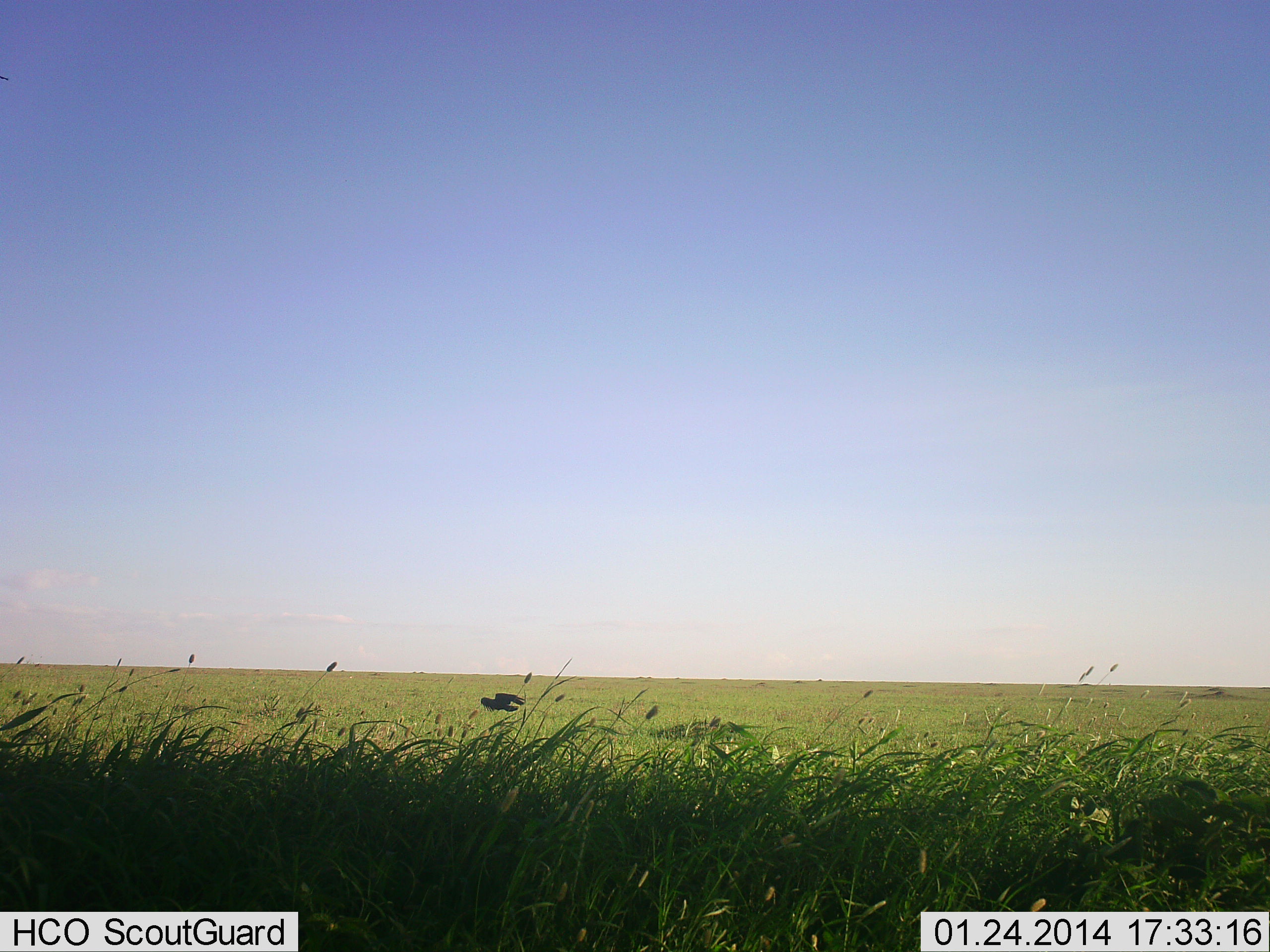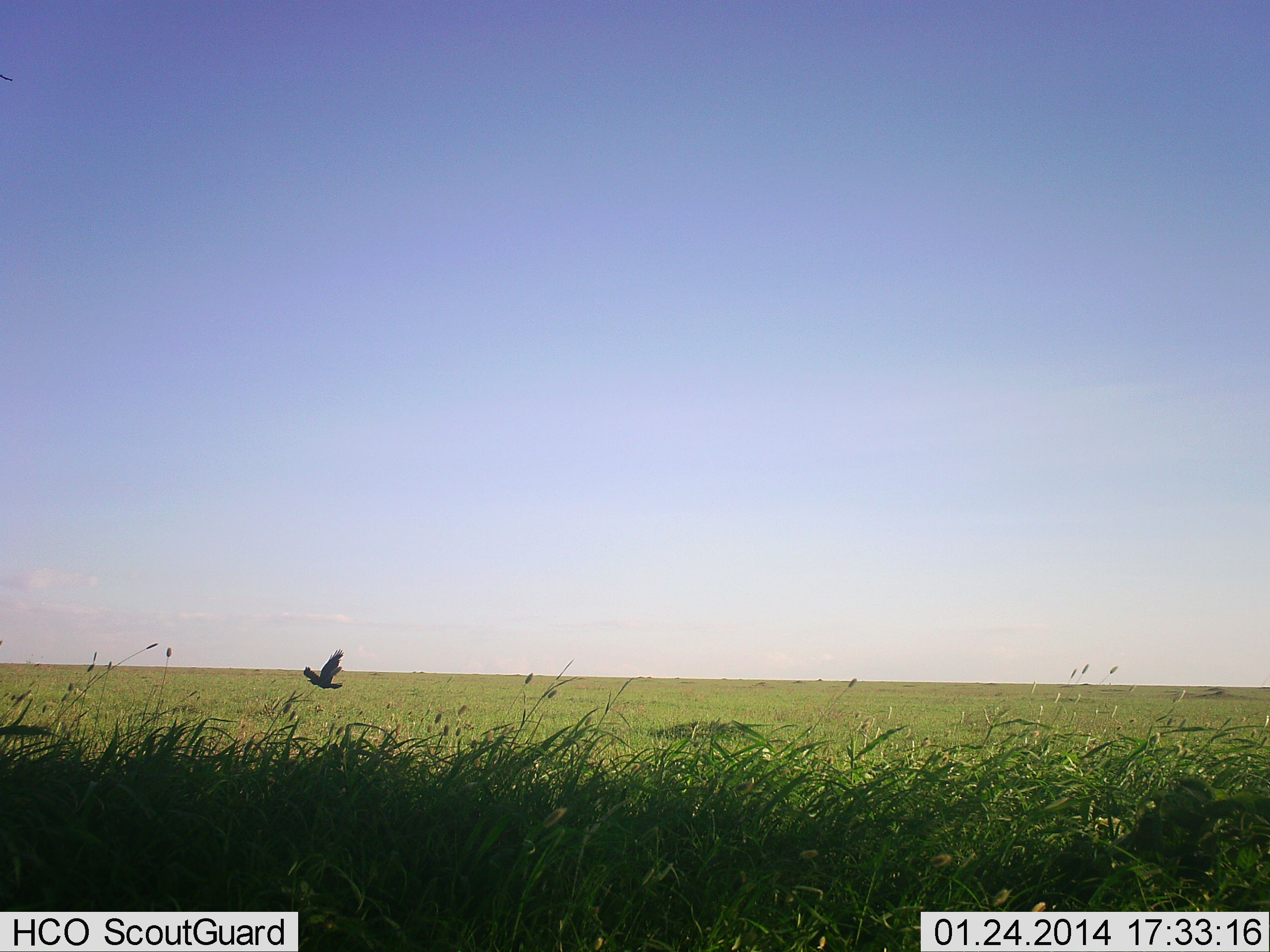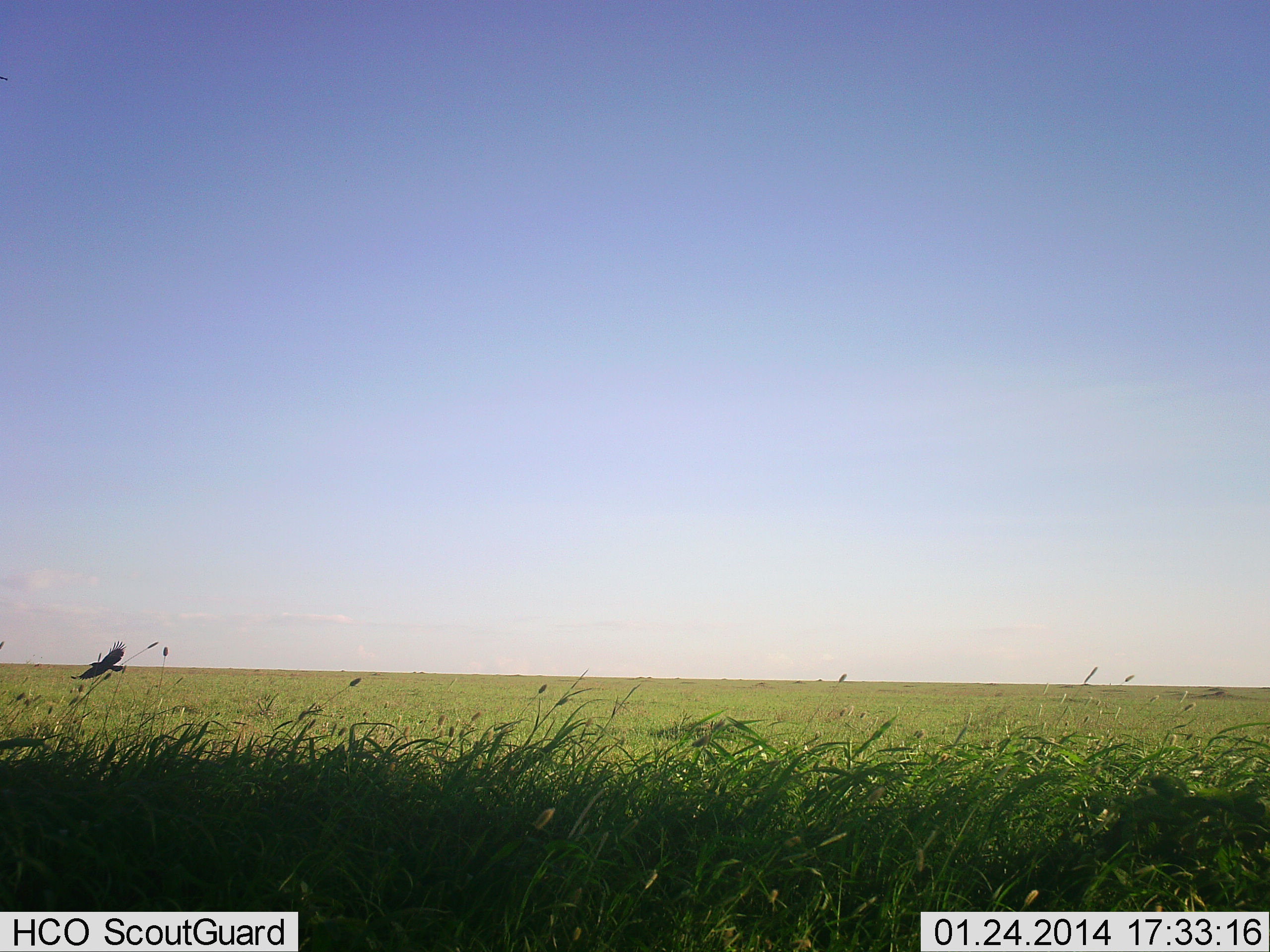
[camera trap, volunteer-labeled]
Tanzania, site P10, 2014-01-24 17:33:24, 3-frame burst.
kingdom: Animalia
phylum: Chordata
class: Aves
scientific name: Aves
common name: bird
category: otherbird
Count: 1.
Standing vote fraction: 0%.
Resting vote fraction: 0%.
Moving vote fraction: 100%.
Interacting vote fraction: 0%.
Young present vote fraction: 0%.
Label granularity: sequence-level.